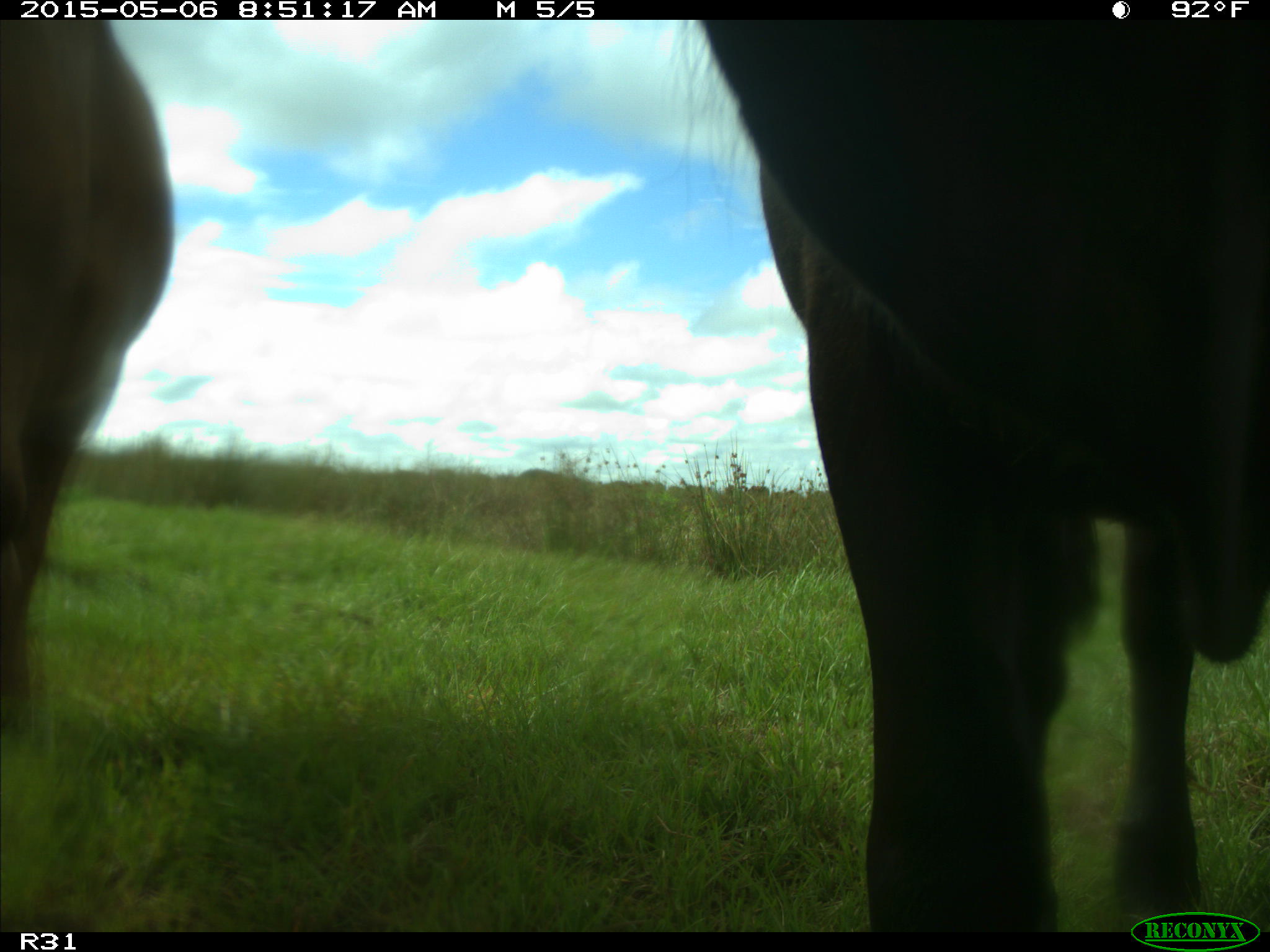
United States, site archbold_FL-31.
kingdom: Animalia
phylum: Chordata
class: Mammalia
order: Artiodactyla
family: Bovidae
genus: Bos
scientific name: Bos taurus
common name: domestic cow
Bos taurus (domestic cow).